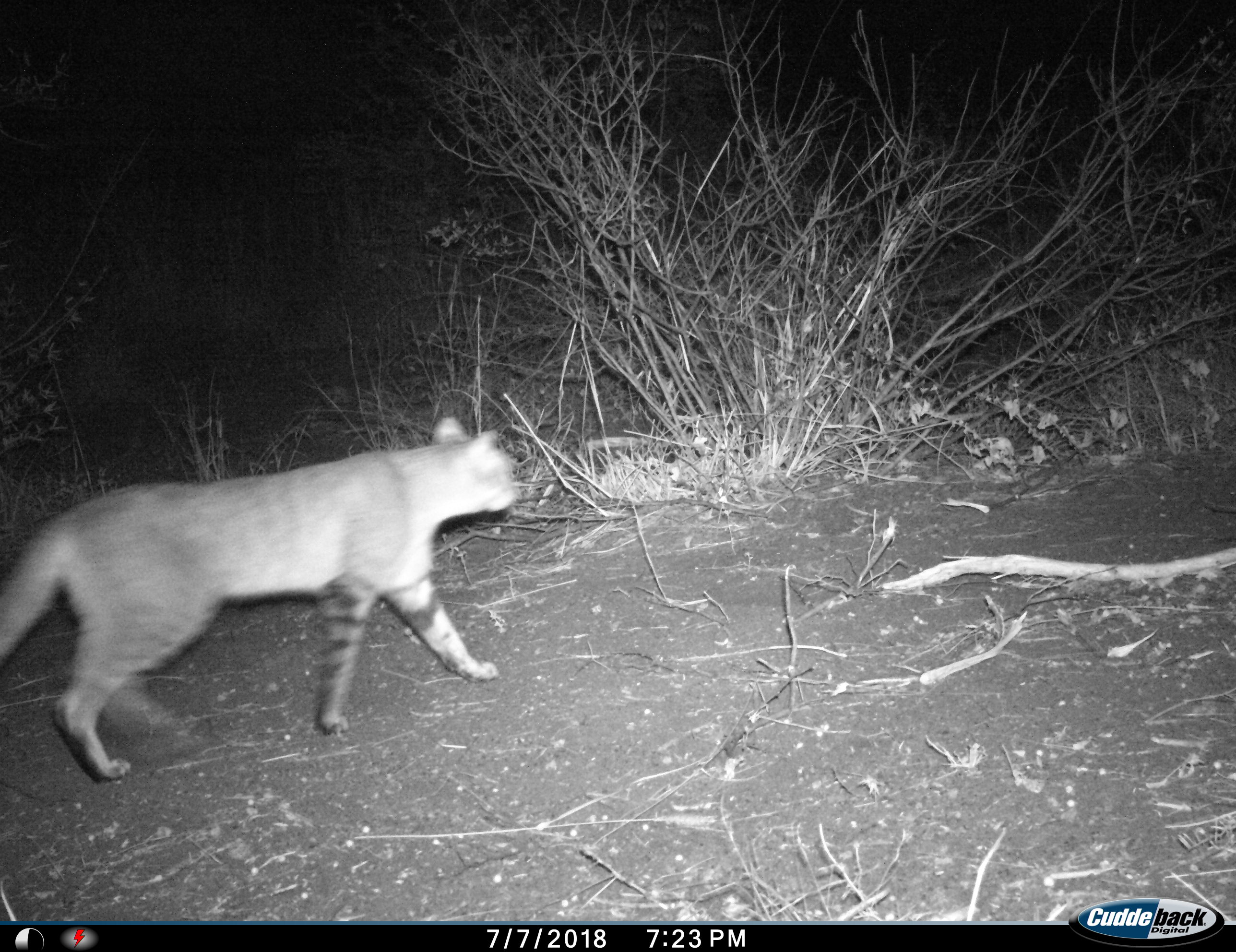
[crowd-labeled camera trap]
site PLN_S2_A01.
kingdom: Animalia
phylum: Chordata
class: Mammalia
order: Carnivora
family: Felidae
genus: Felis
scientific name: Felis lybica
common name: african wild cat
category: africanwildcat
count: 1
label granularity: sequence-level